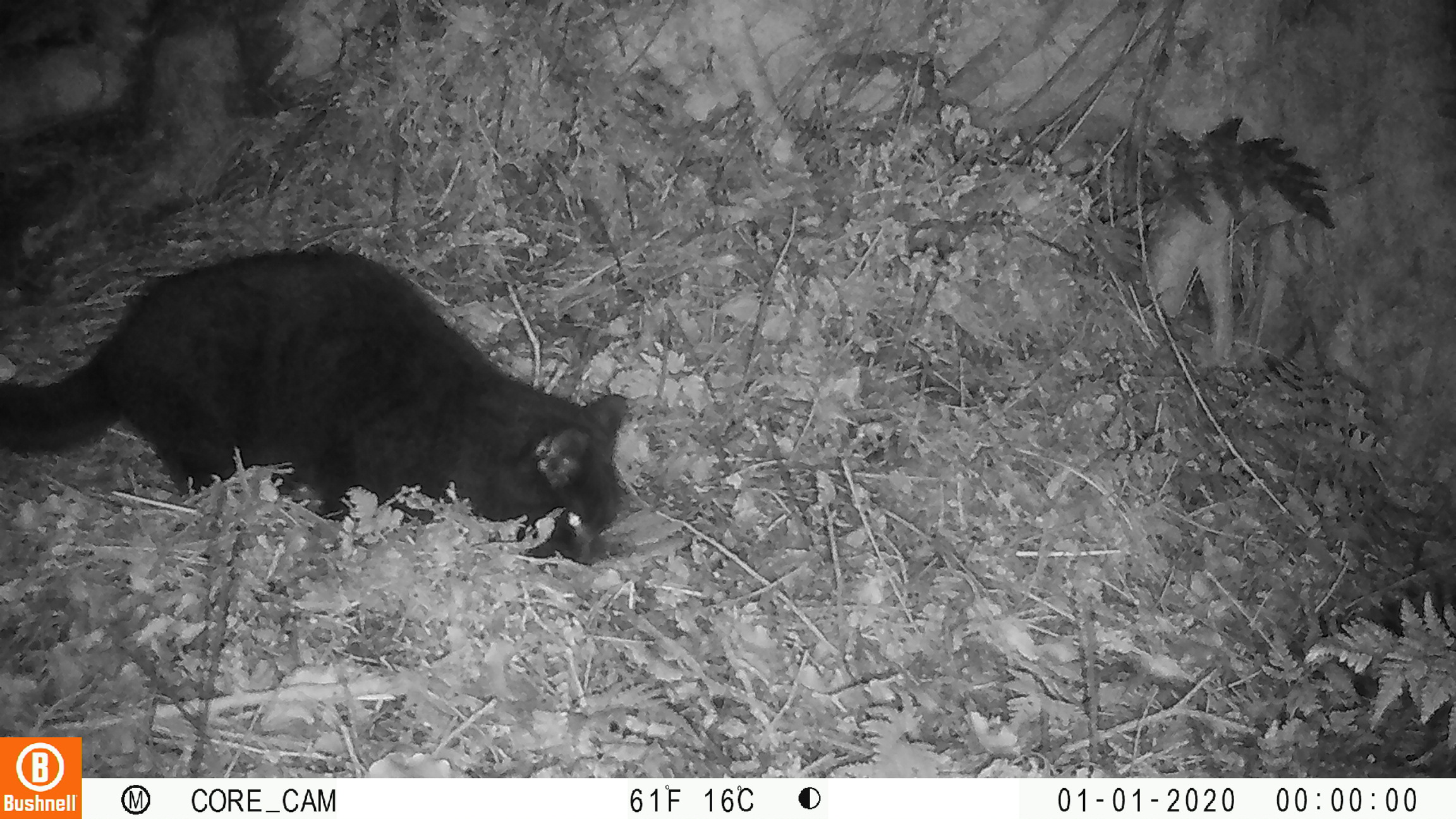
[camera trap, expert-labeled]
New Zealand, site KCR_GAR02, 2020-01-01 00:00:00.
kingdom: Animalia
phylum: Chordata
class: Mammalia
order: Carnivora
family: Felidae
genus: Felis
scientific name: Felis catus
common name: domestic cat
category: cat